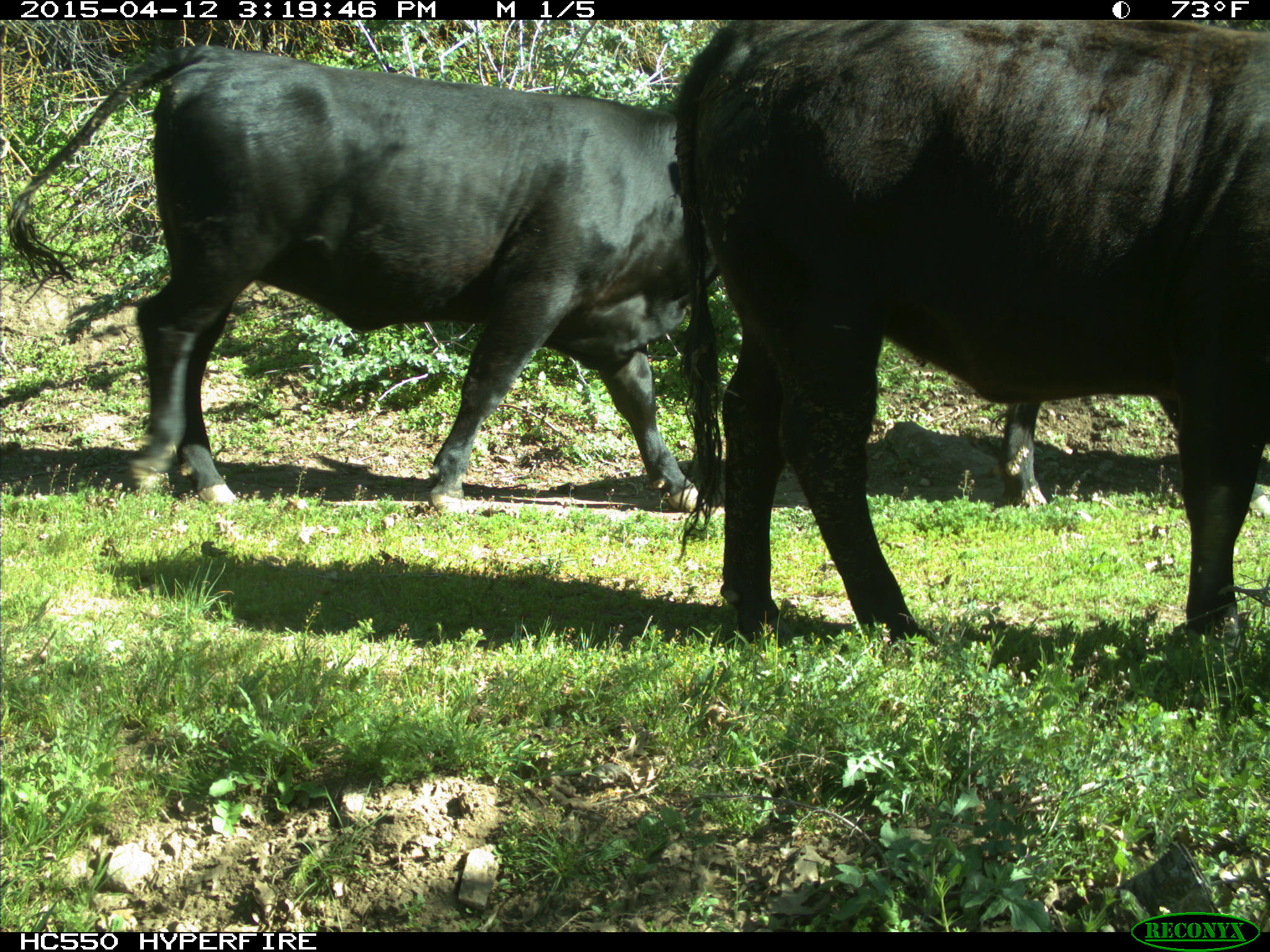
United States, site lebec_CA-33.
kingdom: Animalia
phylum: Chordata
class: Mammalia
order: Artiodactyla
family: Bovidae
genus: Bos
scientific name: Bos taurus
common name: domestic cow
Bos taurus (domestic cow).